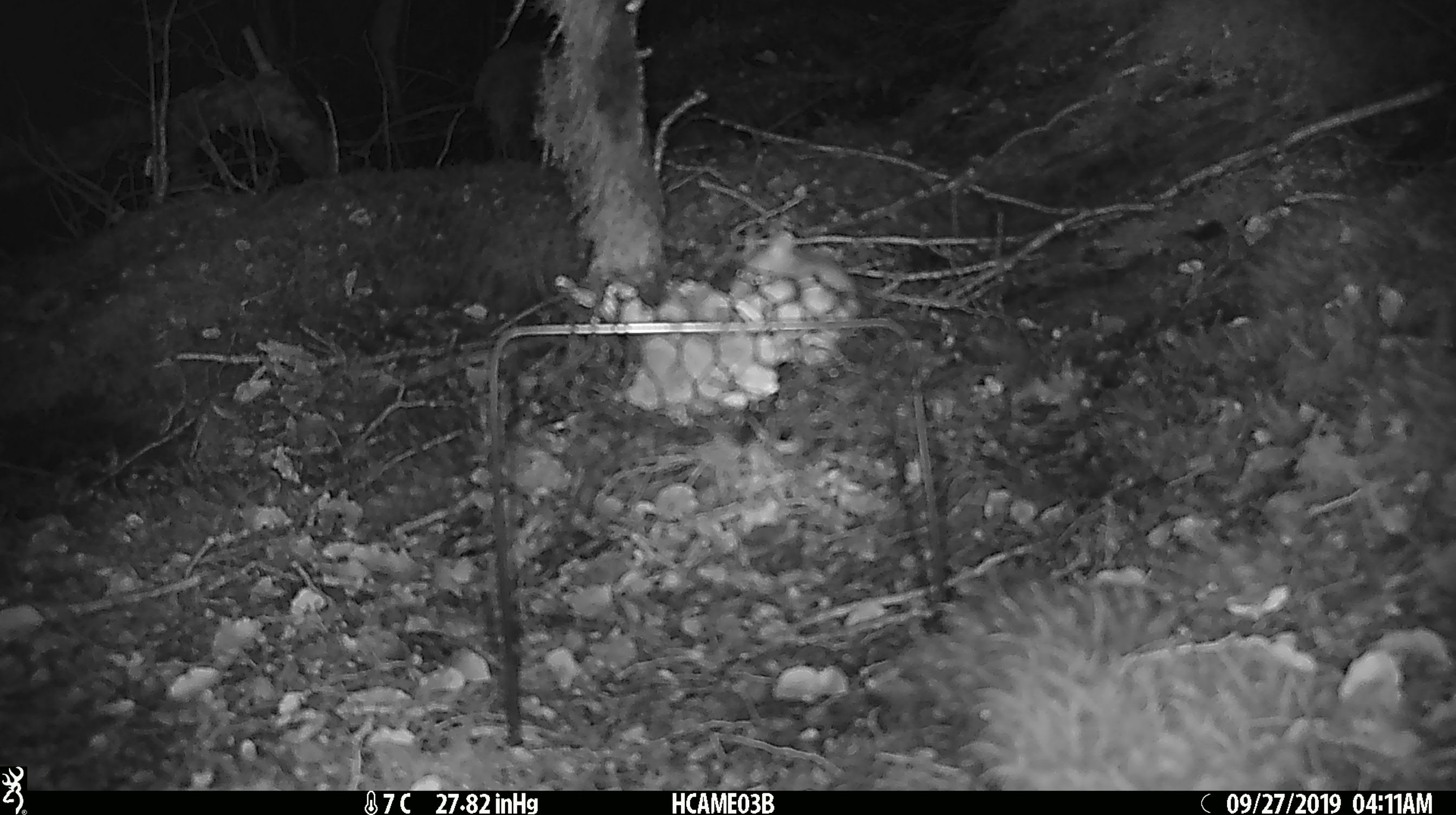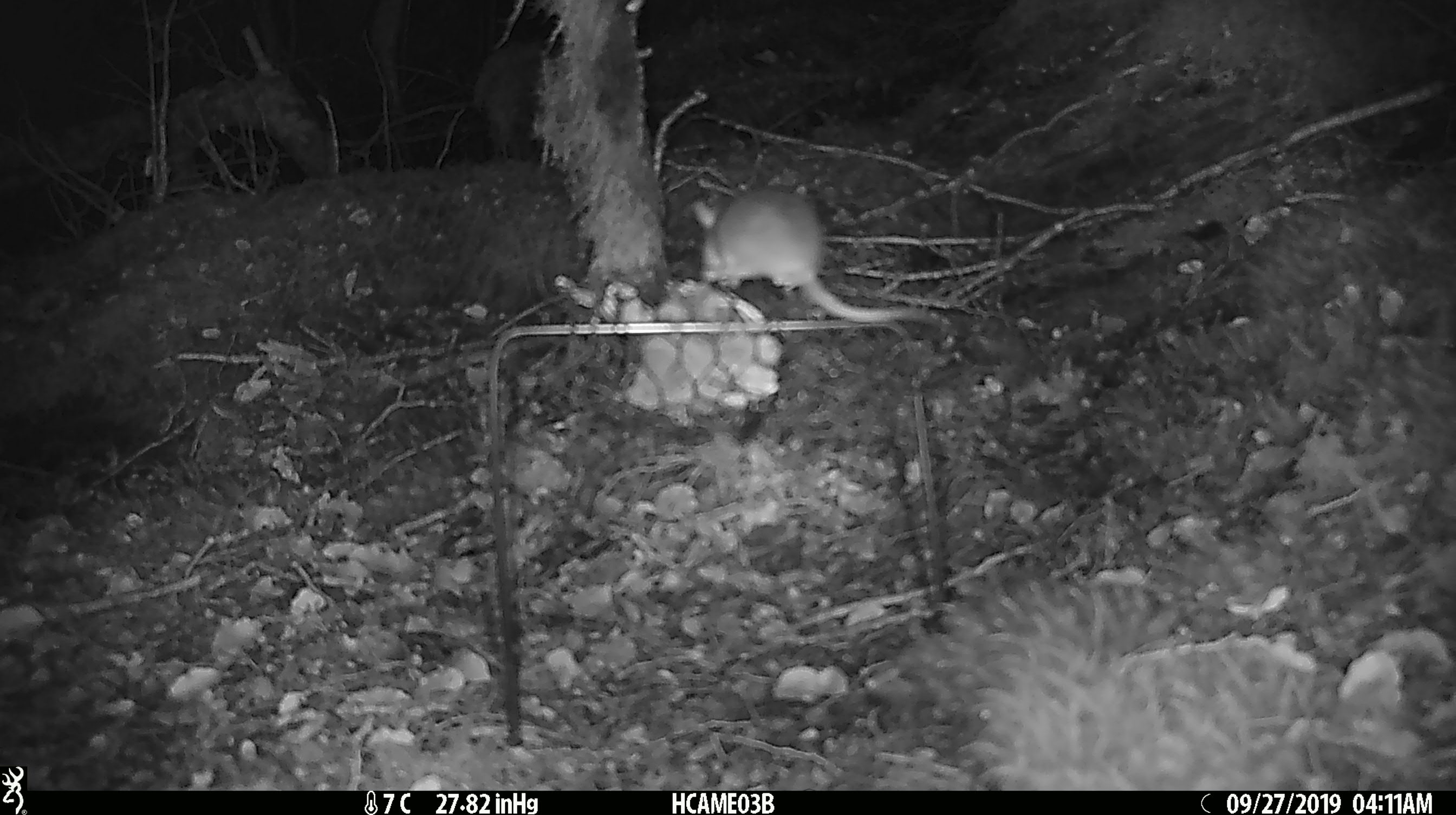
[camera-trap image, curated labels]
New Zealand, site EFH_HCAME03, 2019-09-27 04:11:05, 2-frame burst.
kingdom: Animalia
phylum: Chordata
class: Mammalia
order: Rodentia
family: Muridae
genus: Mus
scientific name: Mus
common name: mouse